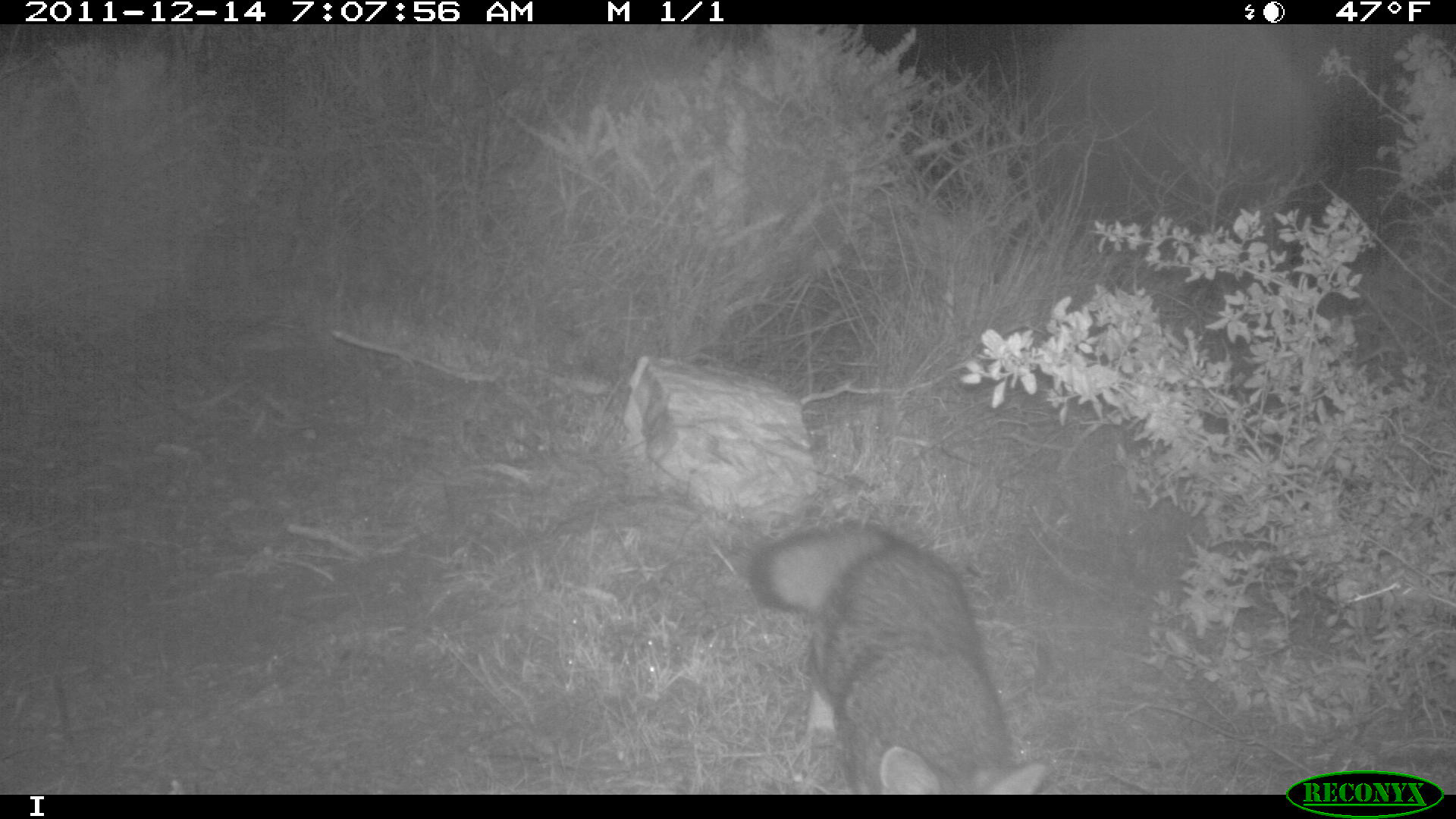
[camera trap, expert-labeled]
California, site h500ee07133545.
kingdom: Animalia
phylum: Chordata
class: Mammalia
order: Carnivora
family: Canidae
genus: Urocyon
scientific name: Urocyon littoralis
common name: island fox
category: fox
Fox (island fox) (Urocyon littoralis).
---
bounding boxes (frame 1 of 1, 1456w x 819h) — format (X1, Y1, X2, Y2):
fox: (750, 523, 1050, 794)